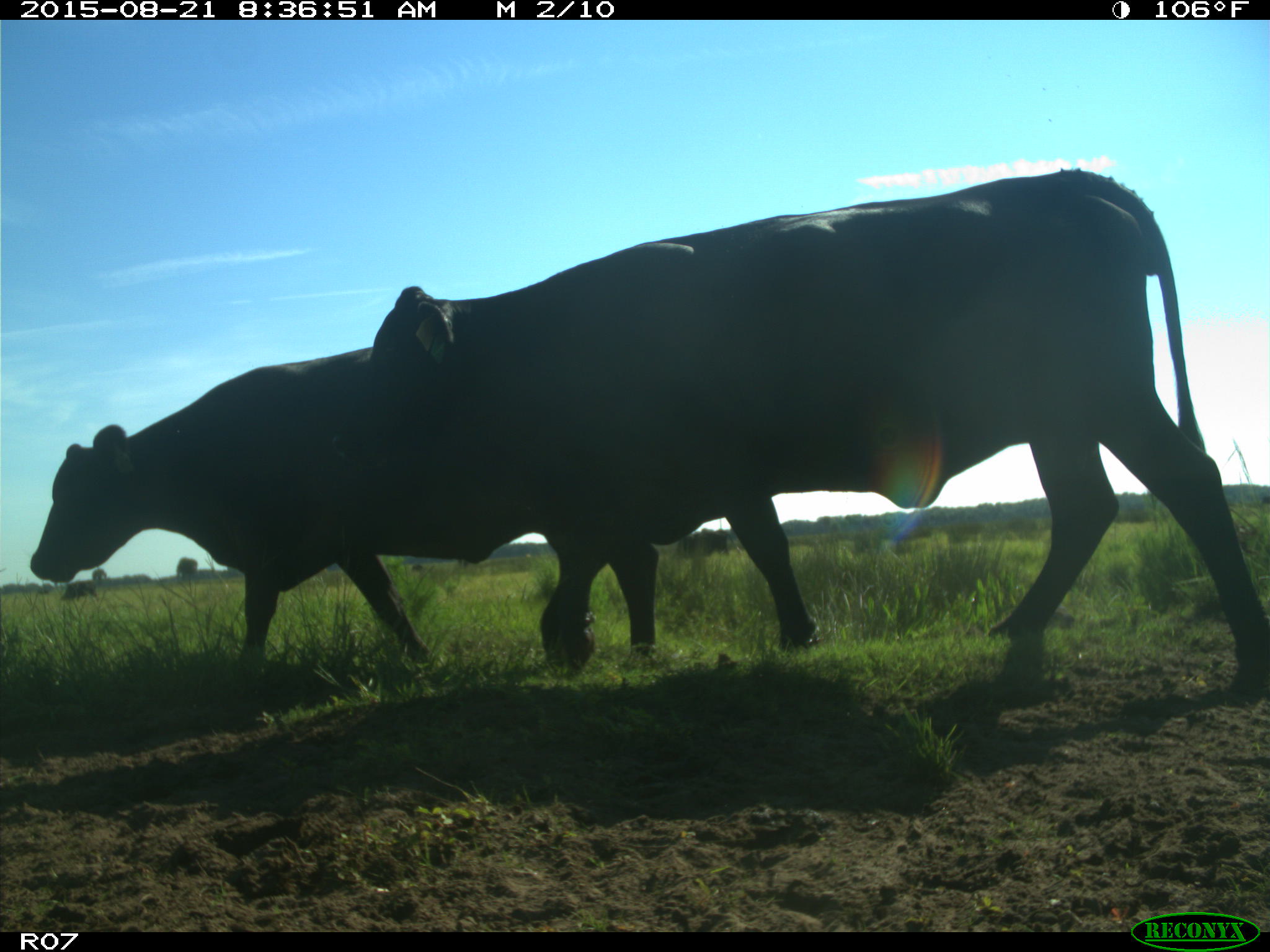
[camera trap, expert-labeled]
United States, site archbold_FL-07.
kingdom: Animalia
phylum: Chordata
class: Mammalia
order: Artiodactyla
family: Bovidae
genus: Bos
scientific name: Bos taurus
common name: domestic cow